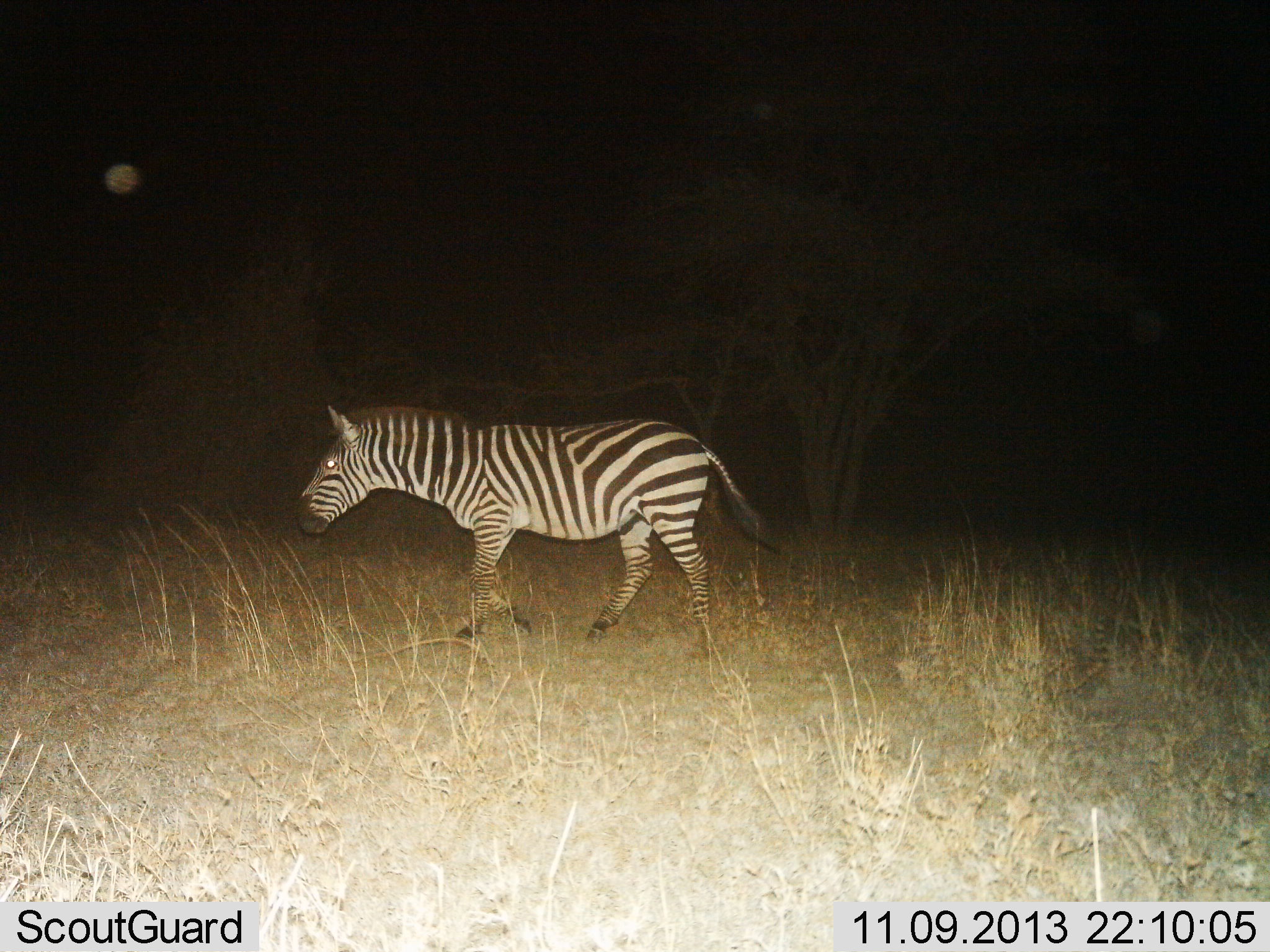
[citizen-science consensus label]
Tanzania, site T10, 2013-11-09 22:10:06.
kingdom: Animalia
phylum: Chordata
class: Mammalia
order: Perissodactyla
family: Equidae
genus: Equus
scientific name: Equus quagga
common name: plains zebra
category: zebra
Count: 1.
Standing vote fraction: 20%.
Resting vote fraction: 0%.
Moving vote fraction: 90%.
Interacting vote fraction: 0%.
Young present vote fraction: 0%.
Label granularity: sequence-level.